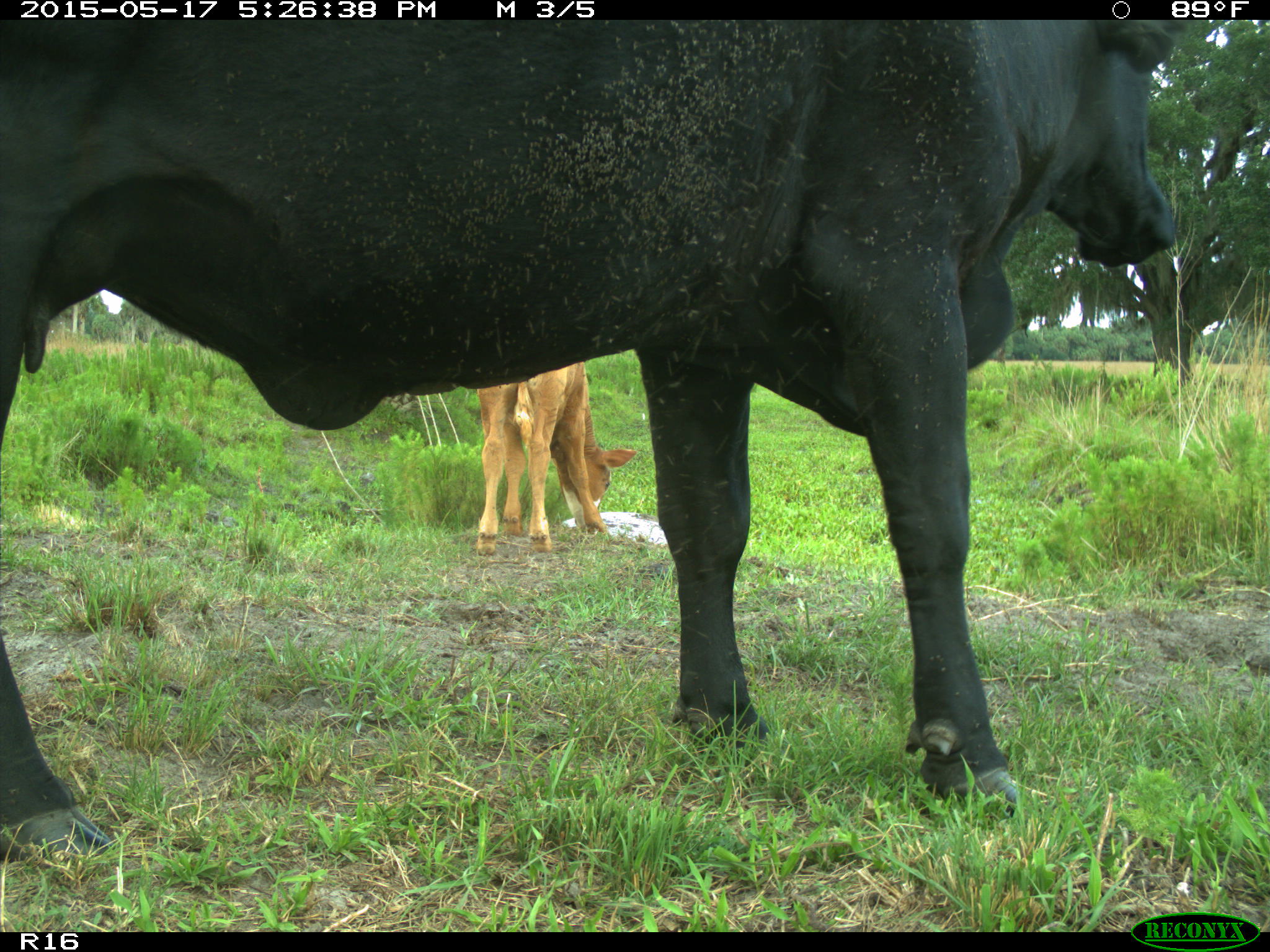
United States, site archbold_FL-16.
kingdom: Animalia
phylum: Chordata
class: Mammalia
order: Artiodactyla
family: Bovidae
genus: Bos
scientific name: Bos taurus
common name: domestic cow